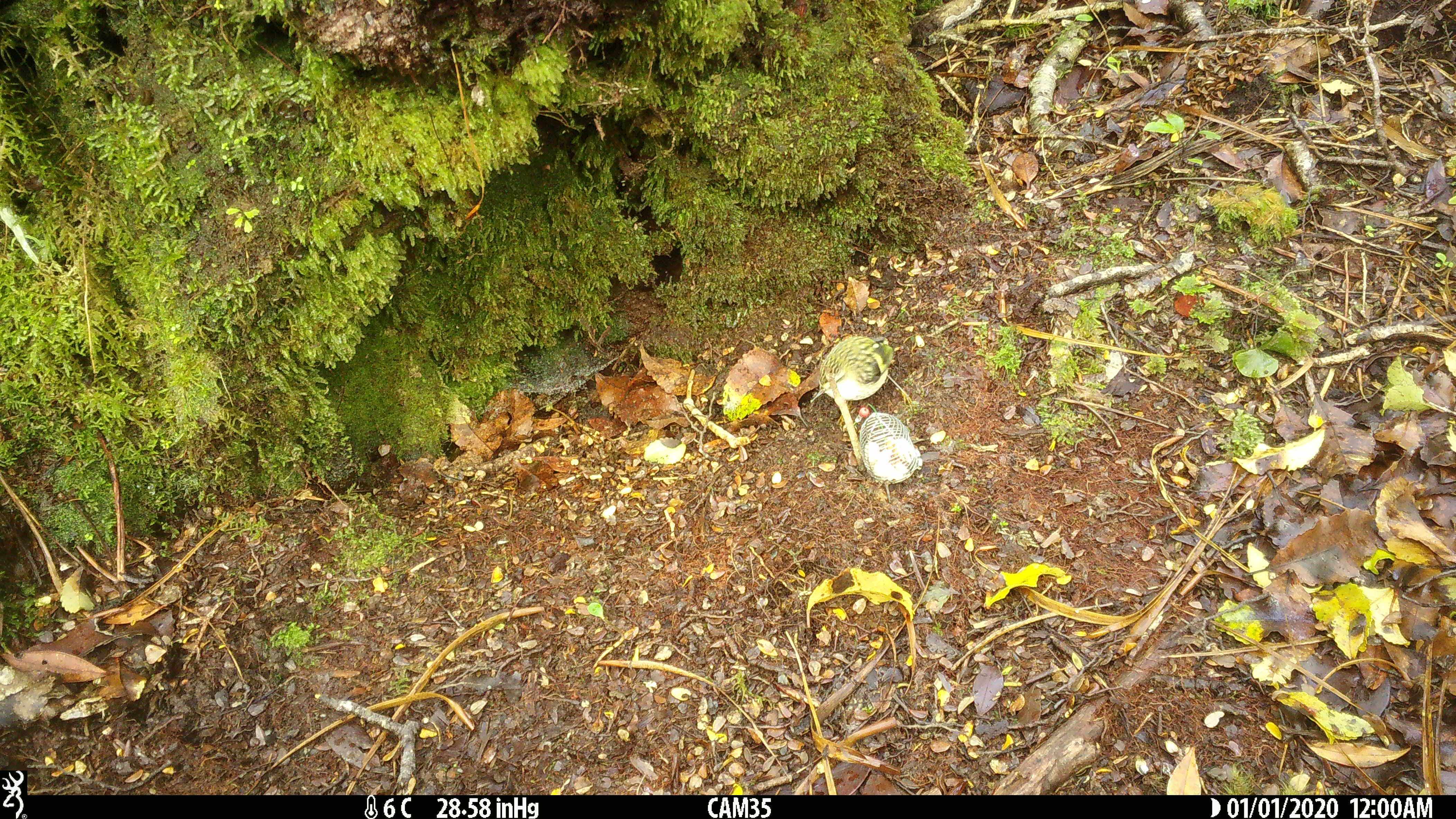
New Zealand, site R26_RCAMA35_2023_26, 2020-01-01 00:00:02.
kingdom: Animalia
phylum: Chordata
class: Aves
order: Passeriformes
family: Acanthisittidae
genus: Acanthisitta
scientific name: Acanthisitta chloris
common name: rifleman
Rifleman (Acanthisitta chloris).